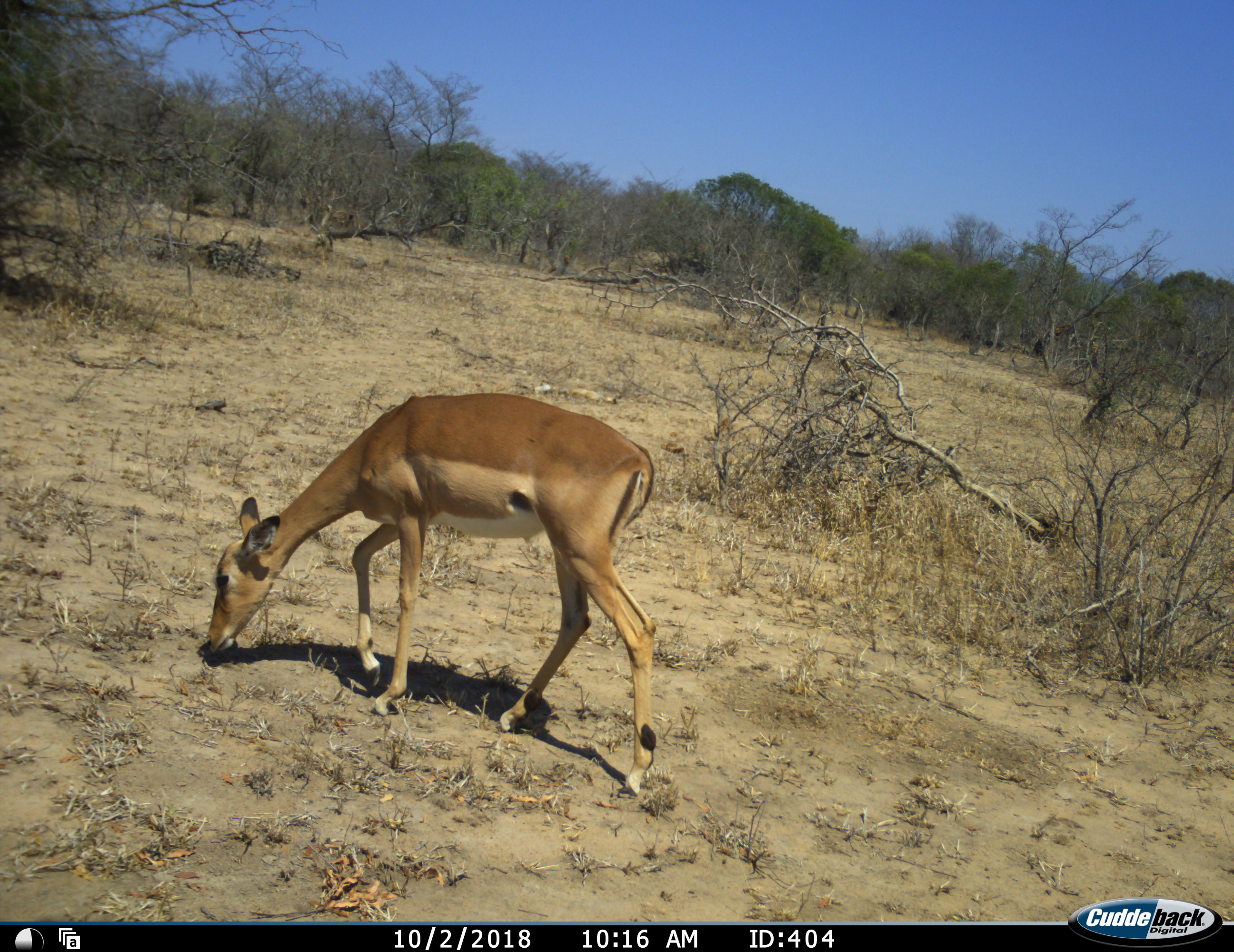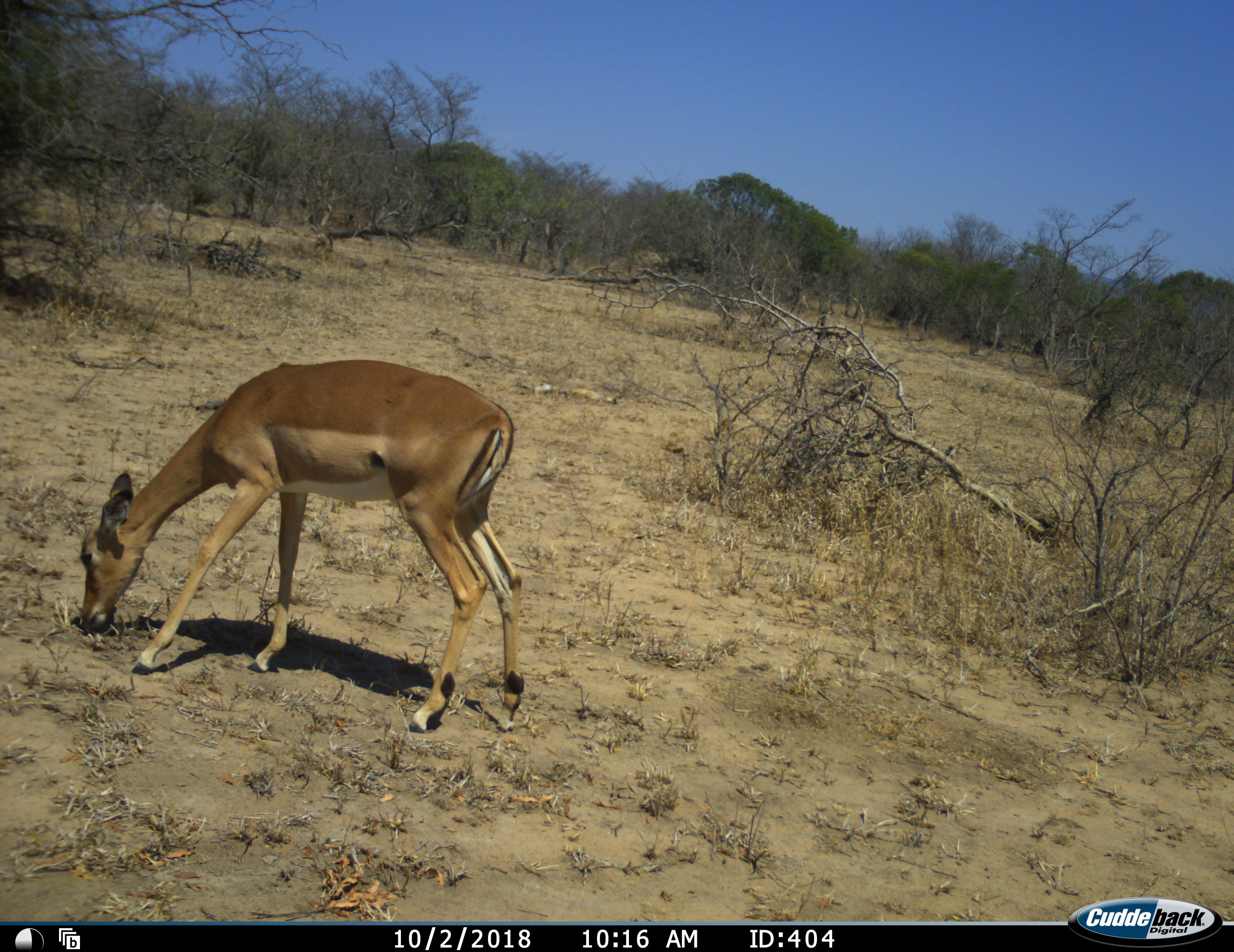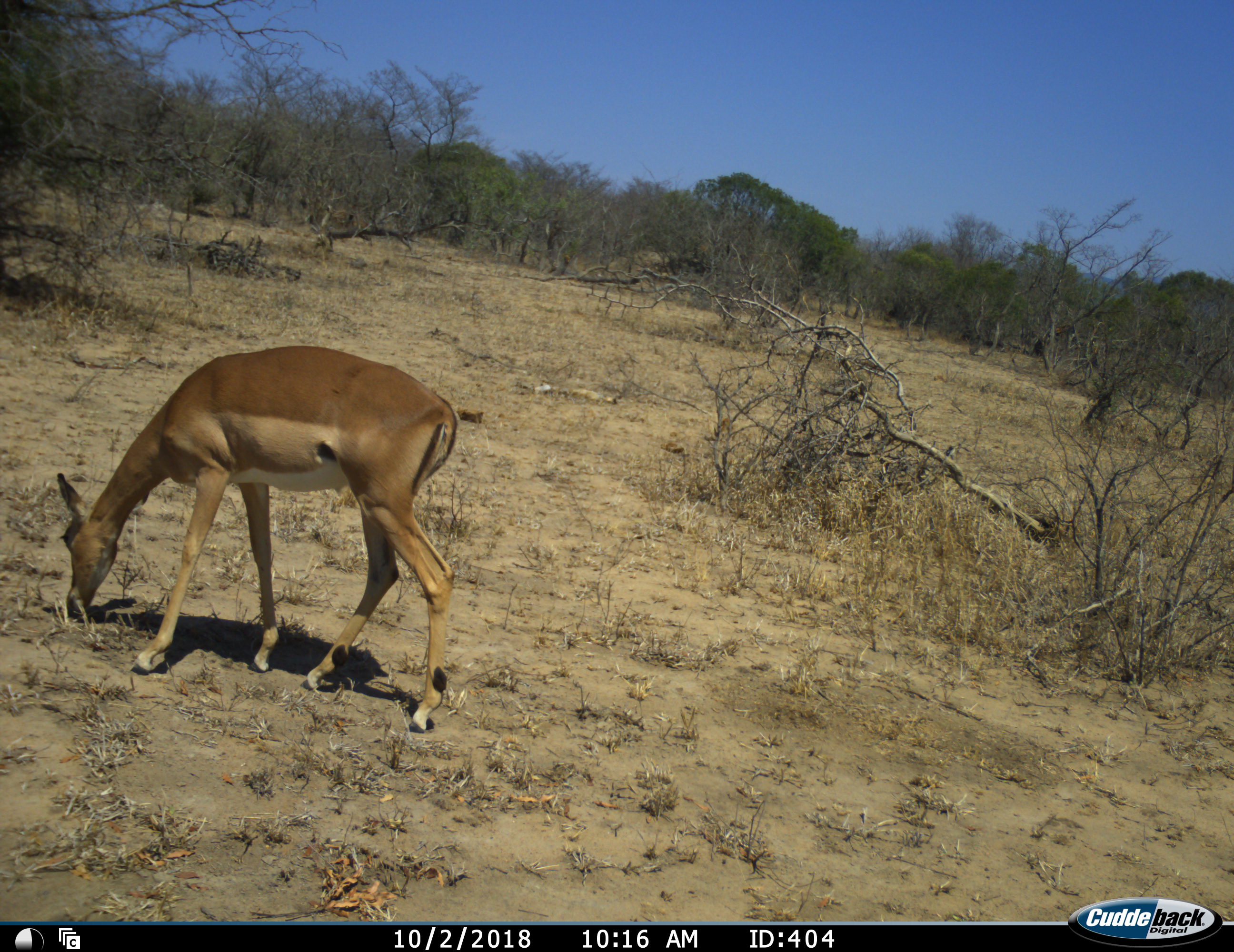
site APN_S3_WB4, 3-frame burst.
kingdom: Animalia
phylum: Chordata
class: Mammalia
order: Artiodactyla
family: Bovidae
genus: Aepyceros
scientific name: Aepyceros melampus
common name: impala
Impala (Aepyceros melampus), count 1. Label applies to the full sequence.